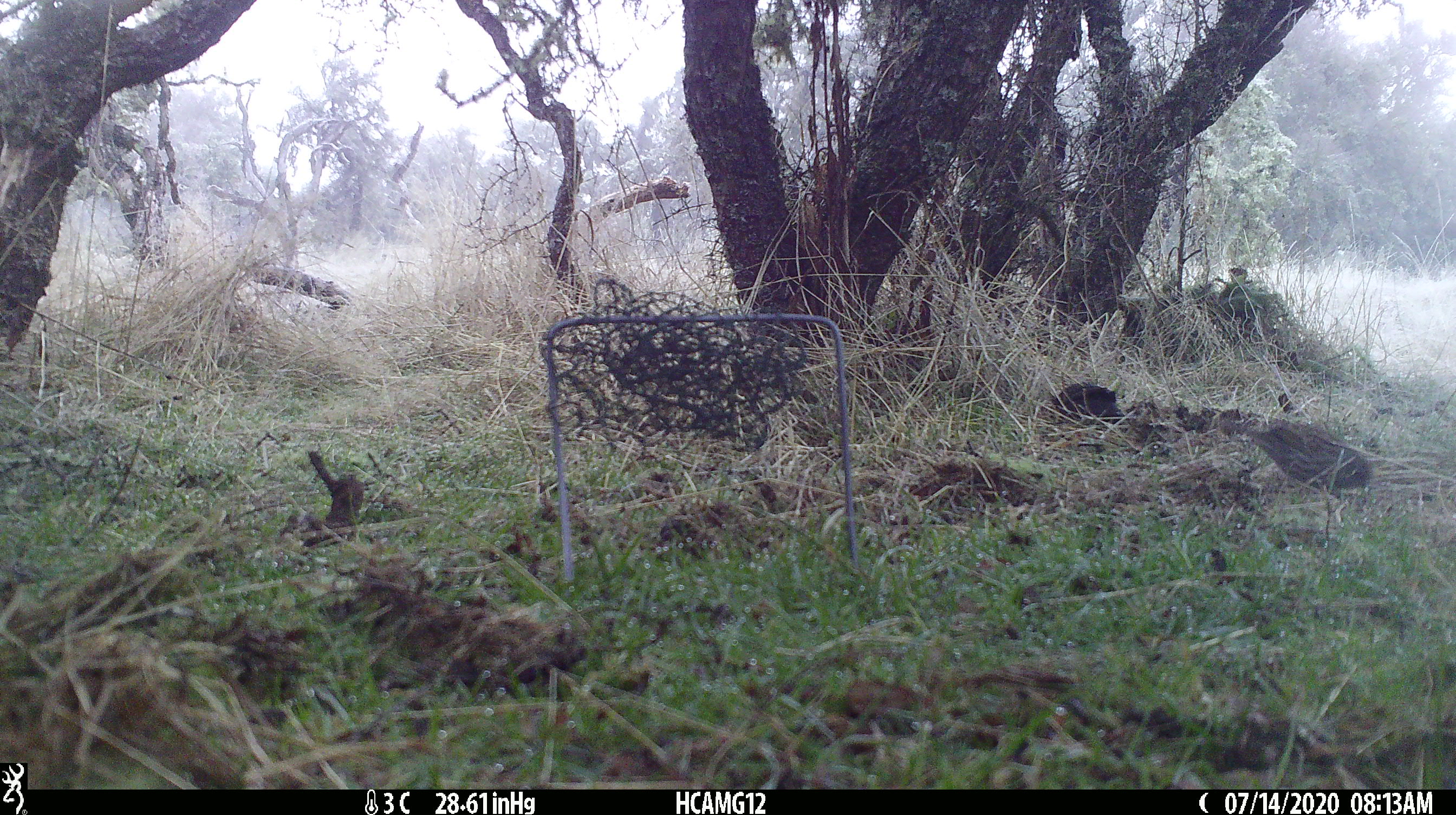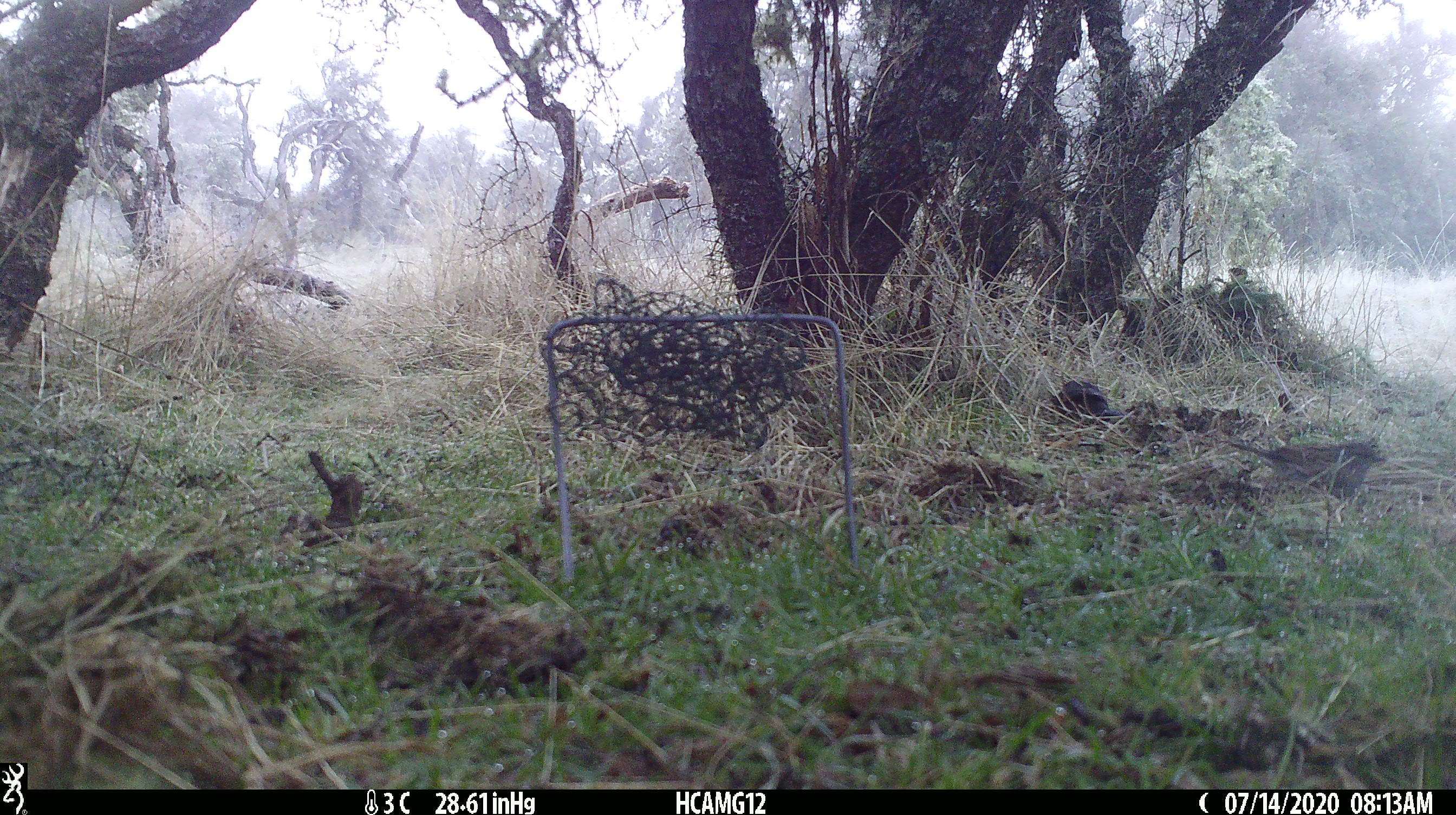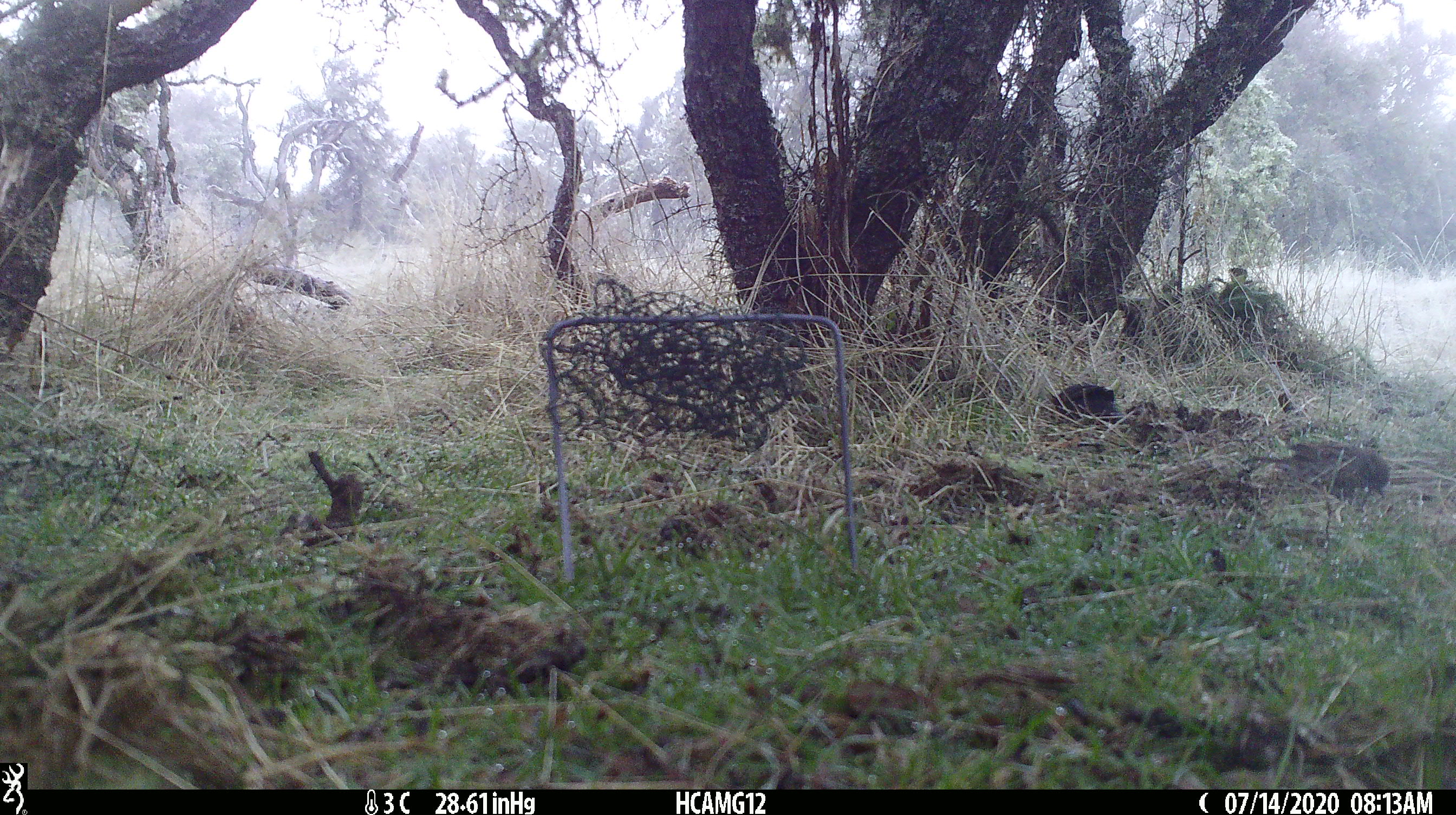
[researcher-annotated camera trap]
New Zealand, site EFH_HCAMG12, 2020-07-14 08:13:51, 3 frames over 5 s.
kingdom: Animalia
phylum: Chordata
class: Aves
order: Passeriformes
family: Prunellidae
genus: Prunella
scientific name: Prunella modularis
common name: dunnock